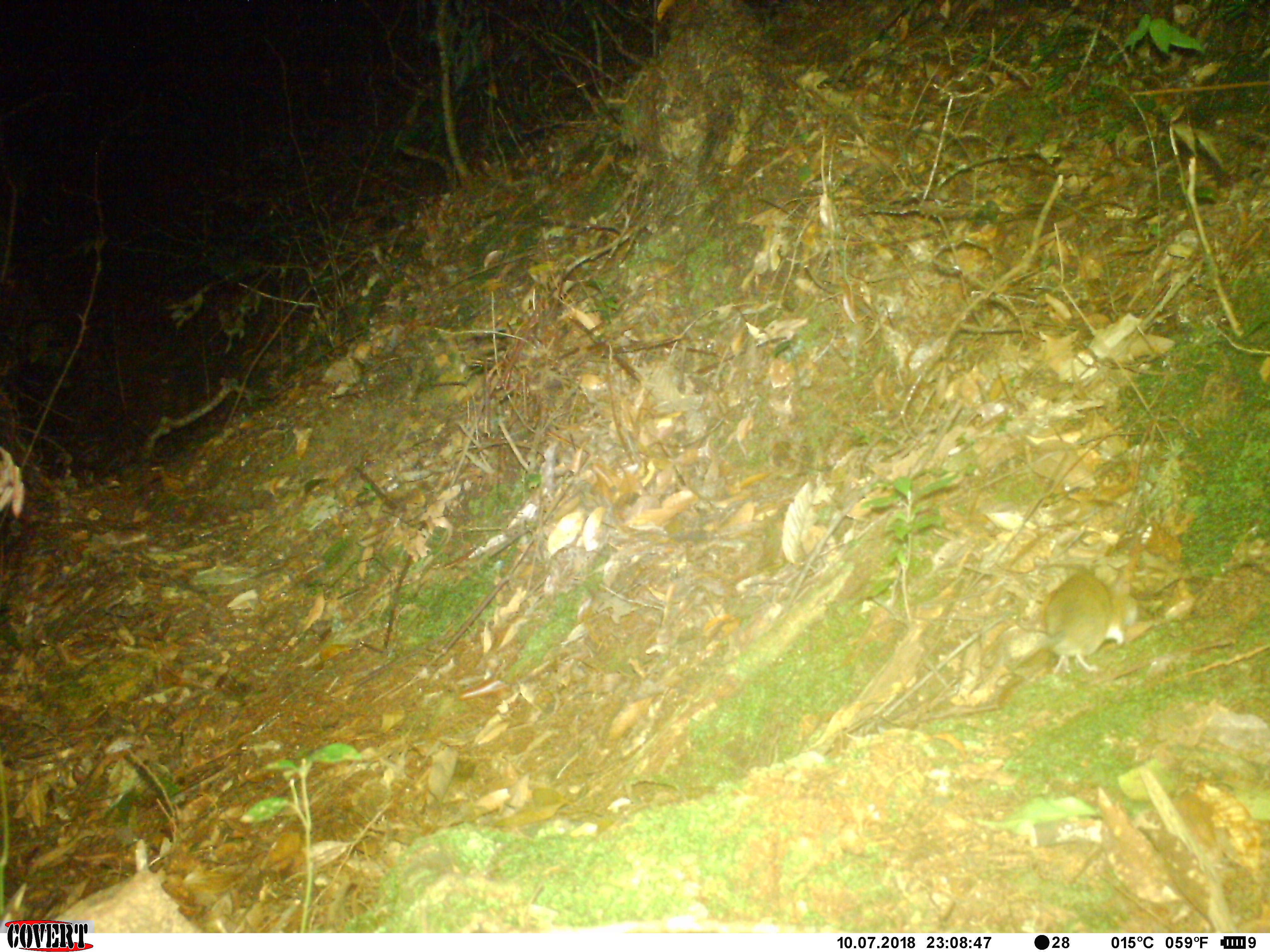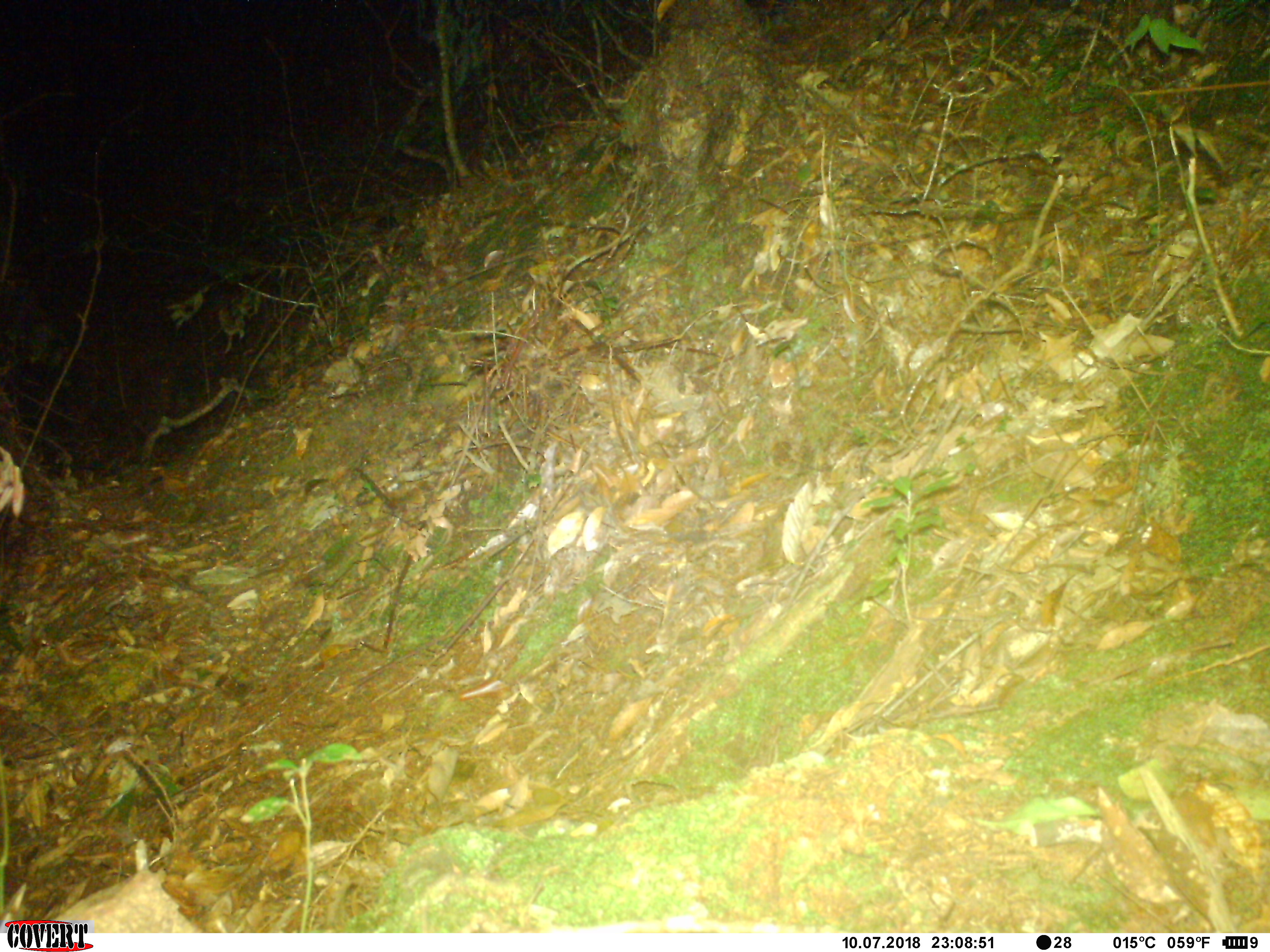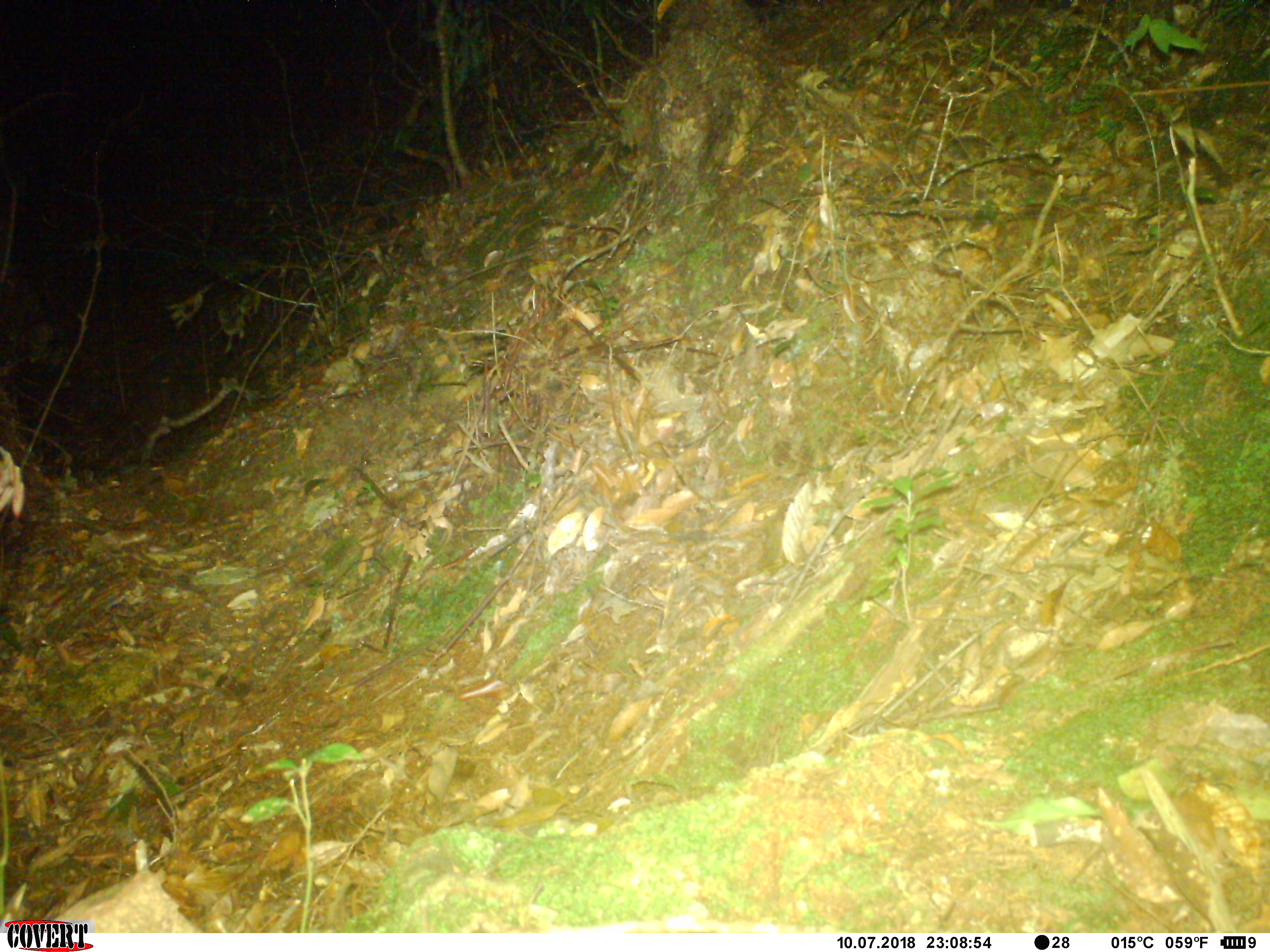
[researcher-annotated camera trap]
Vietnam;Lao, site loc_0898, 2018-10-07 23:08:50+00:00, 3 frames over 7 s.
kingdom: Animalia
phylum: Chordata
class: Mammalia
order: Rodentia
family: Muridae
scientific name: Muridae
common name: old-world mice and rats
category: unidentified murid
Unidentified murid (old-world mice and rats) (Muridae). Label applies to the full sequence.